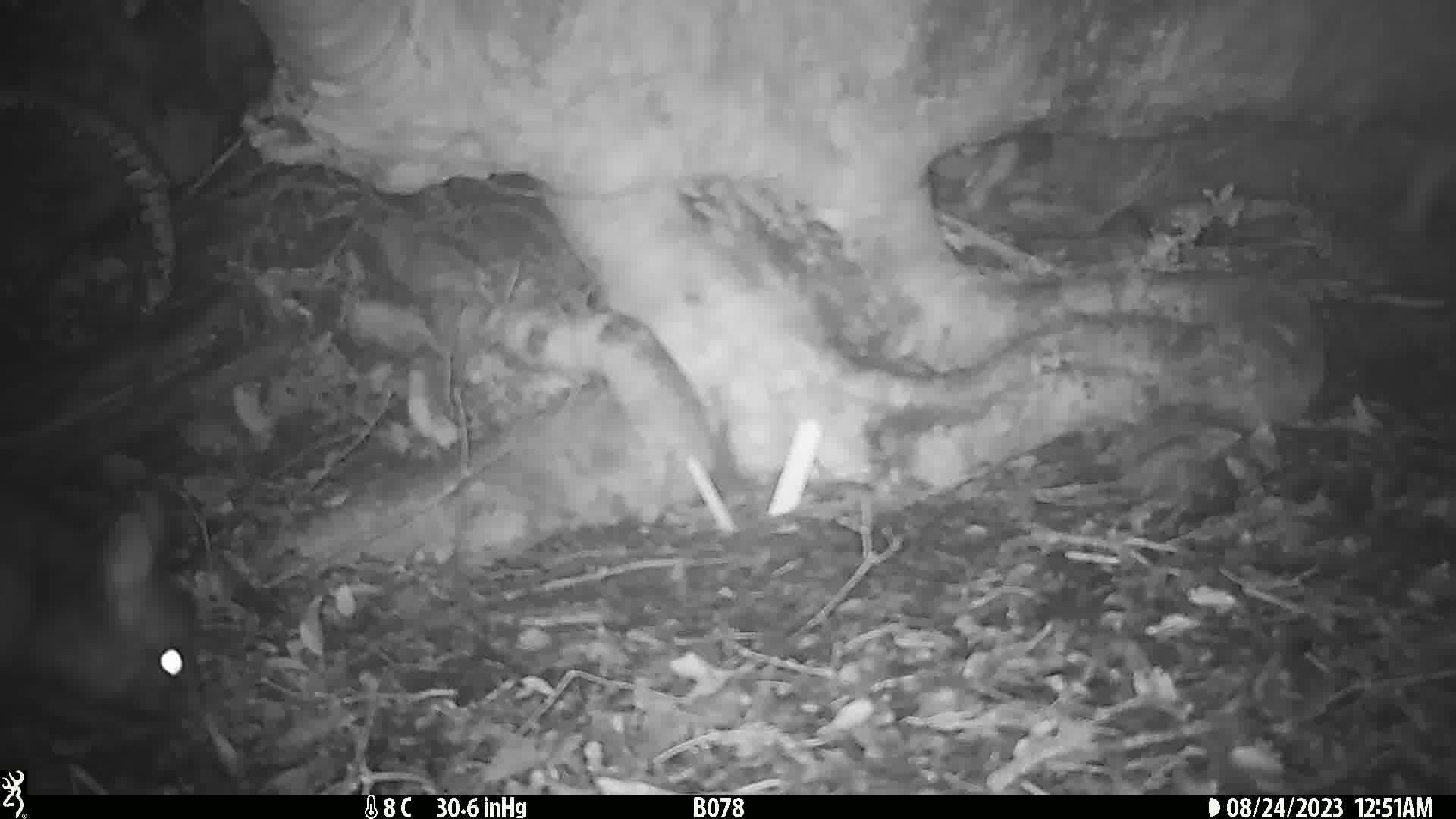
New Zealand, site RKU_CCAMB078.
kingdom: Animalia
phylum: Chordata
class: Mammalia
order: Diprotodontia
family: Phalangeridae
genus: Trichosurus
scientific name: Trichosurus vulpecula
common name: common brushtail possum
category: possum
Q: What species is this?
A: Possum (common brushtail possum) (Trichosurus vulpecula).